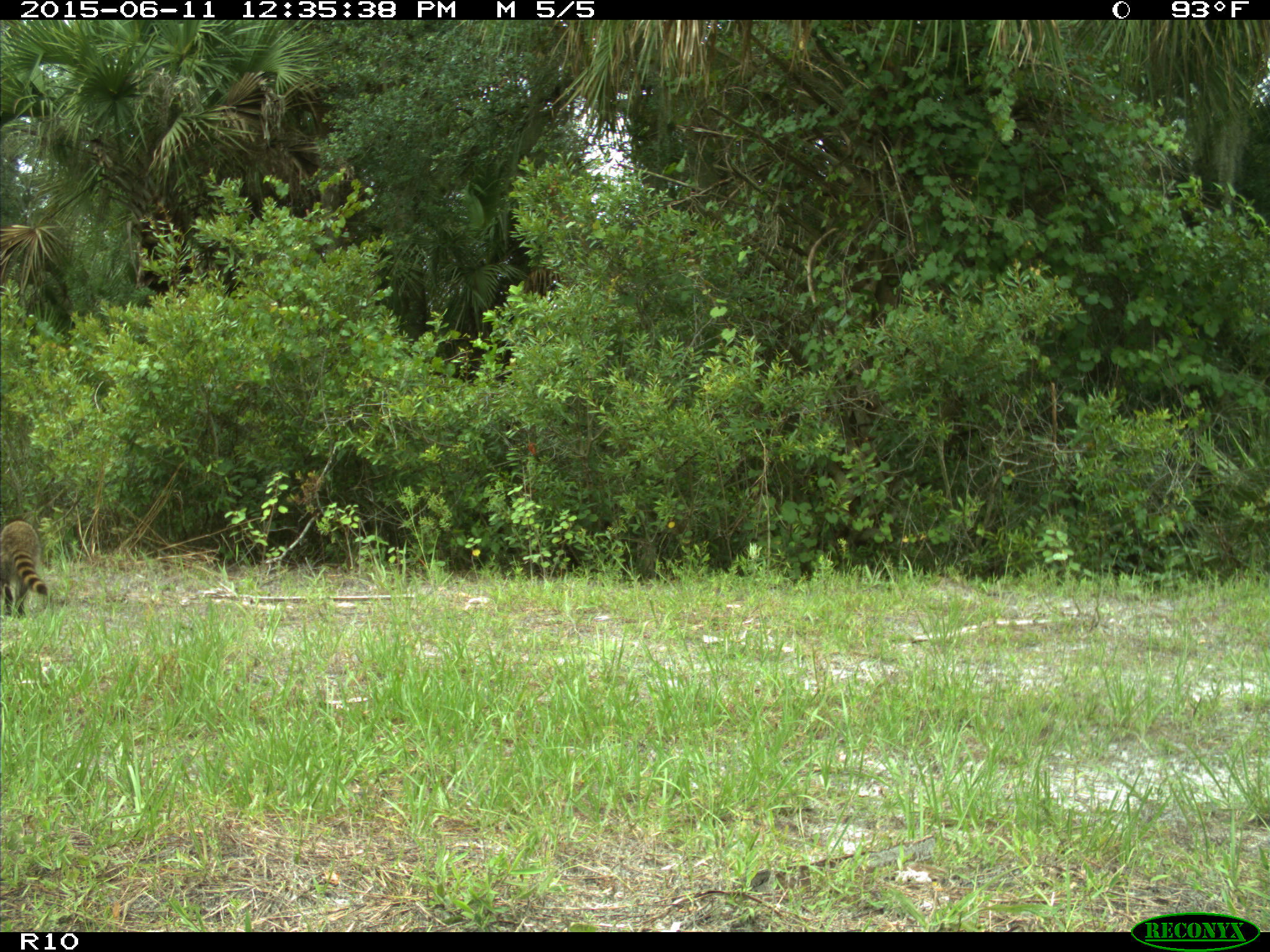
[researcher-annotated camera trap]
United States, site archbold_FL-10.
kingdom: Animalia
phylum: Chordata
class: Mammalia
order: Carnivora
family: Procyonidae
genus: Procyon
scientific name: Procyon lotor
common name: common raccoon